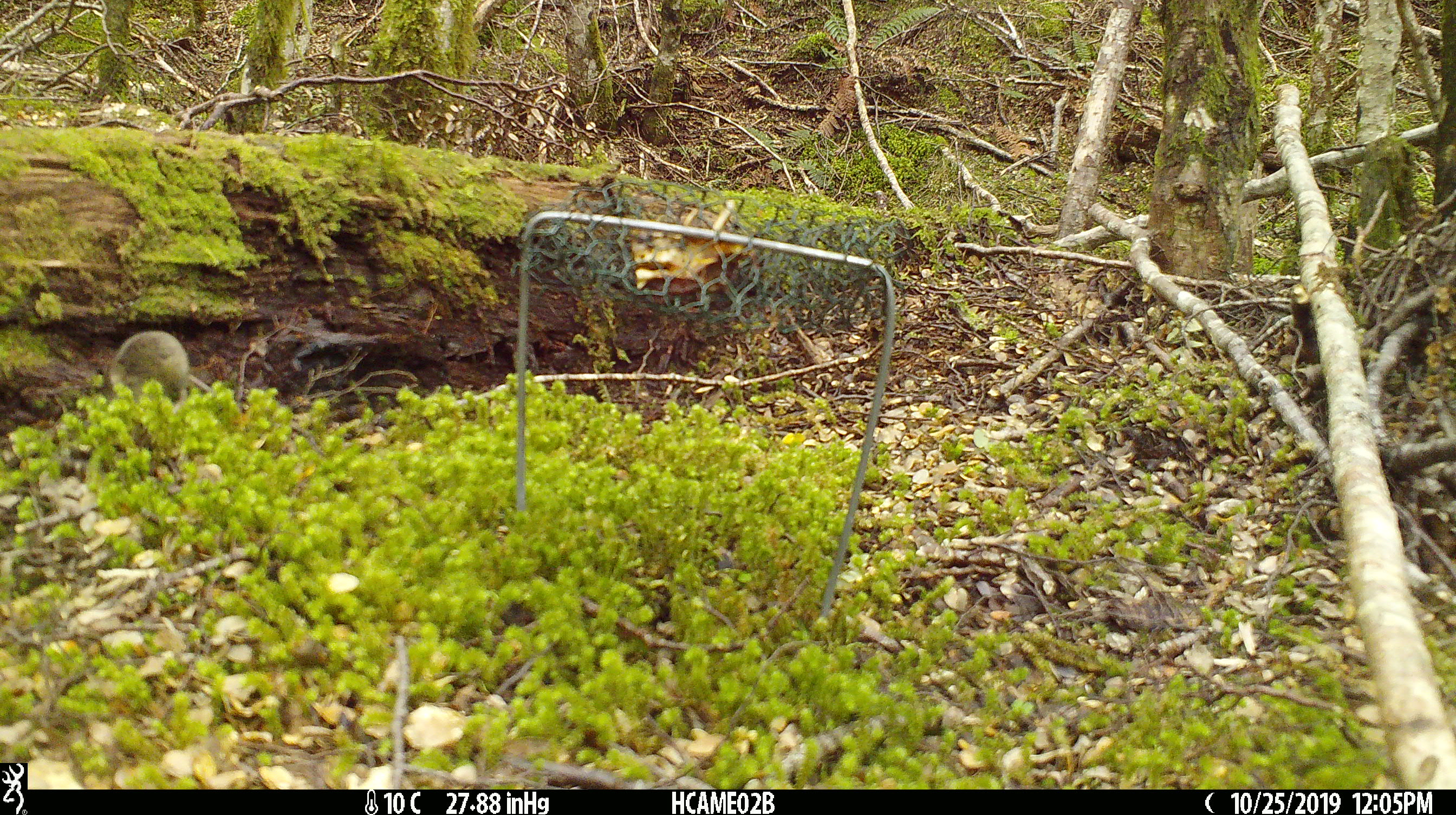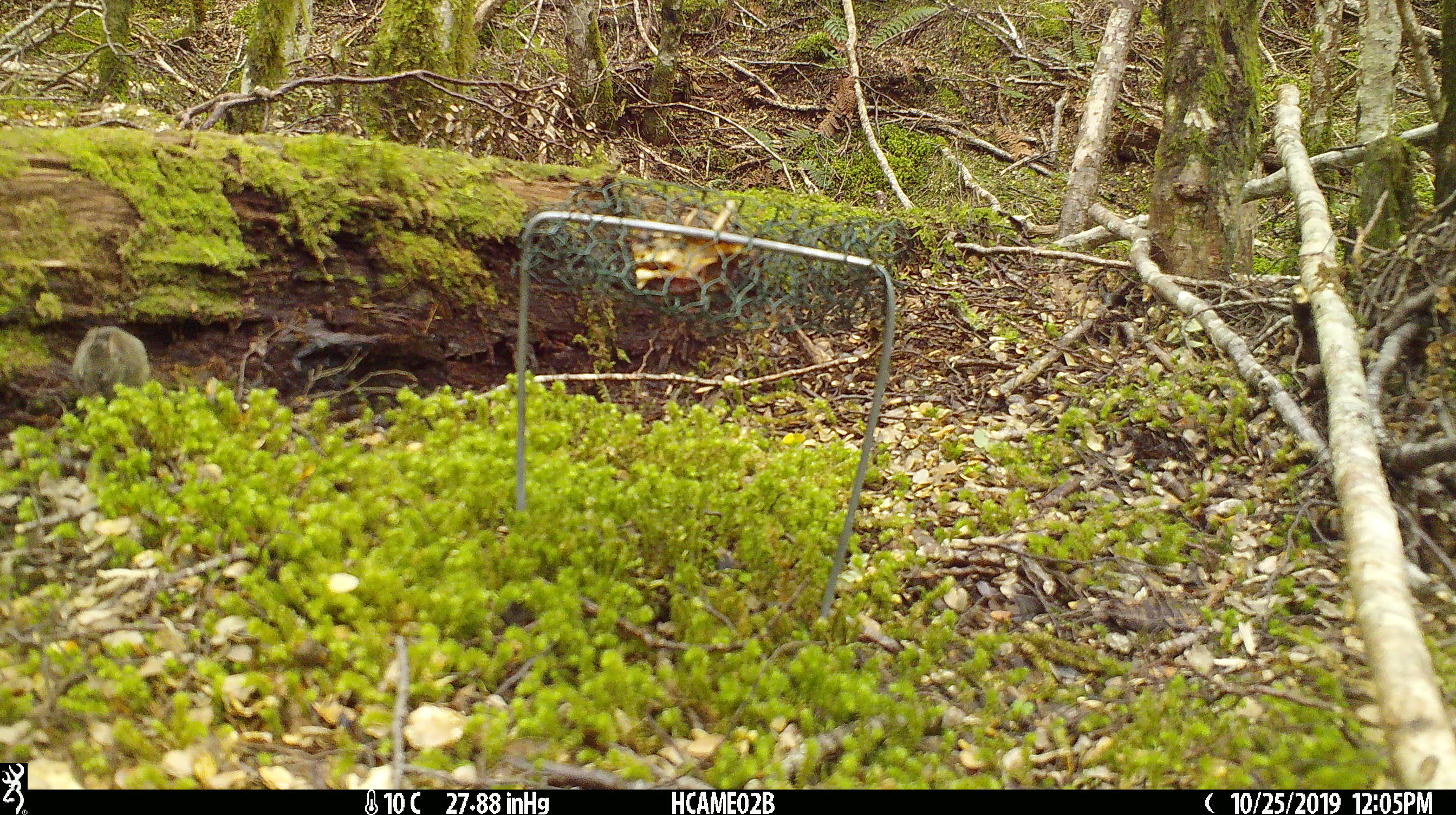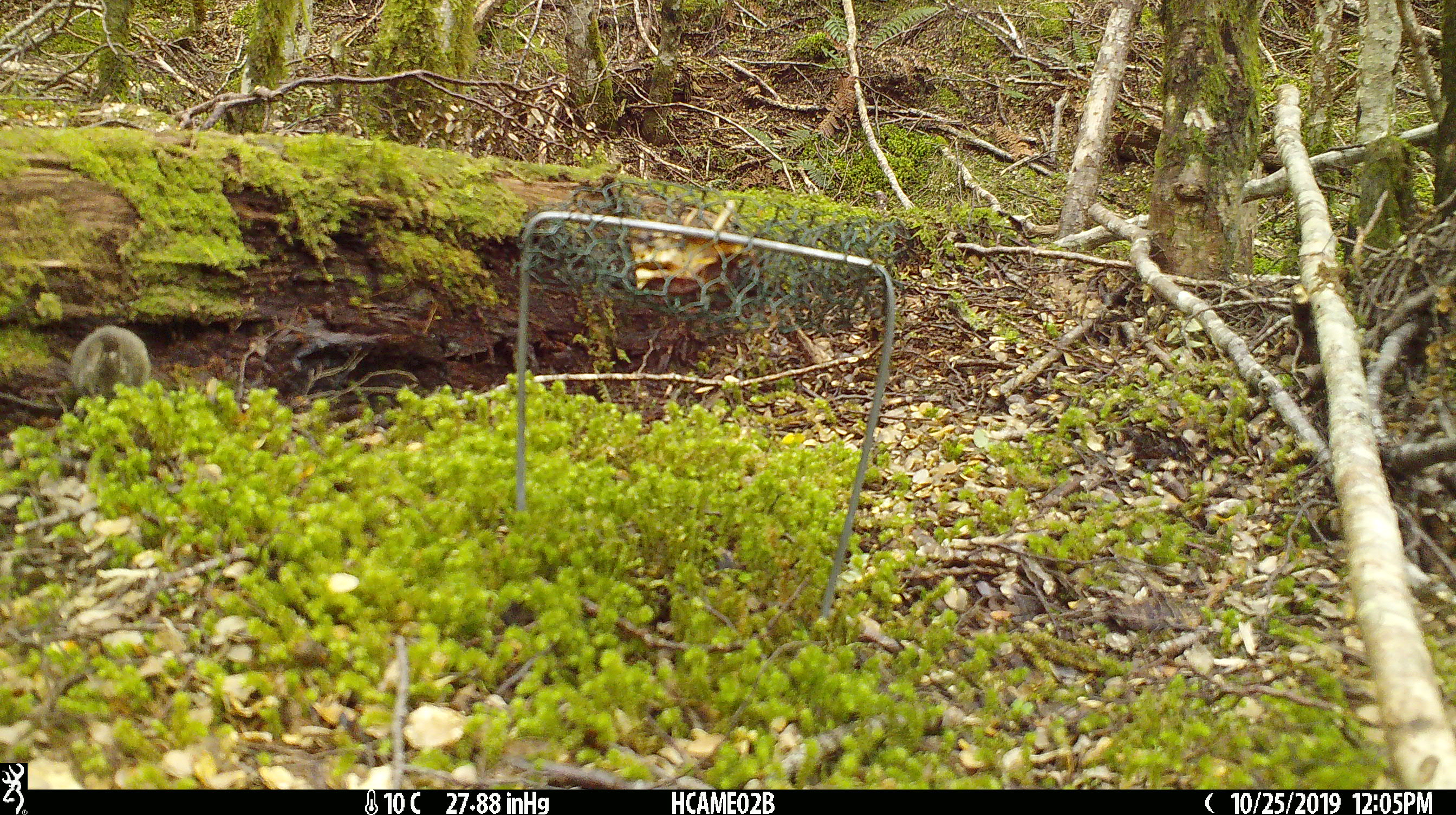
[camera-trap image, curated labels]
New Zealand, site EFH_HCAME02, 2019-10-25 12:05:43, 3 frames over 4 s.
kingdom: Animalia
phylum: Chordata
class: Mammalia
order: Rodentia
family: Muridae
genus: Mus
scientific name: Mus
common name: mouse